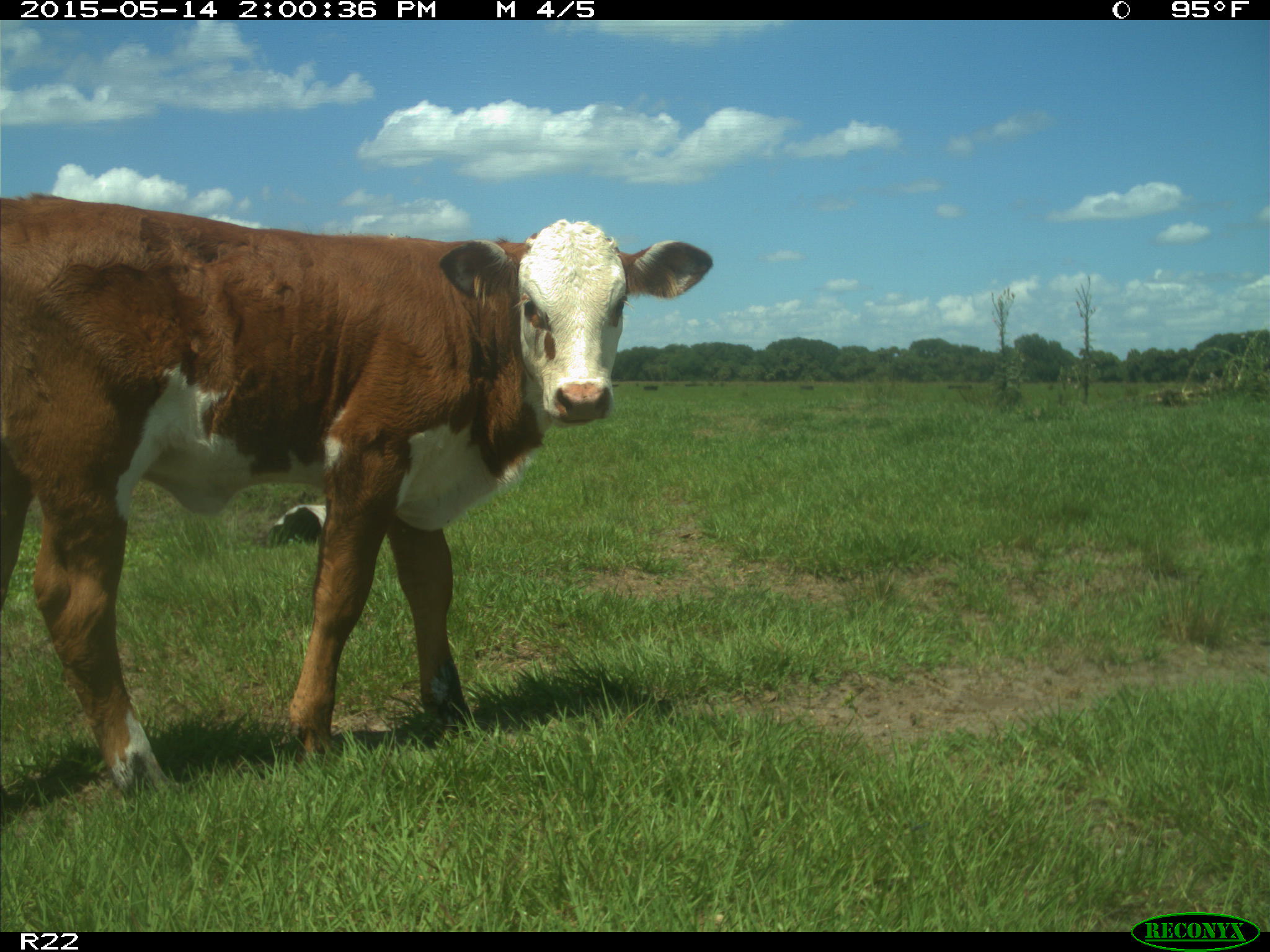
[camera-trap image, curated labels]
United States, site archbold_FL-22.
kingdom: Animalia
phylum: Chordata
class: Mammalia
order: Artiodactyla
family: Bovidae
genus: Bos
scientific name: Bos taurus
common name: domestic cow